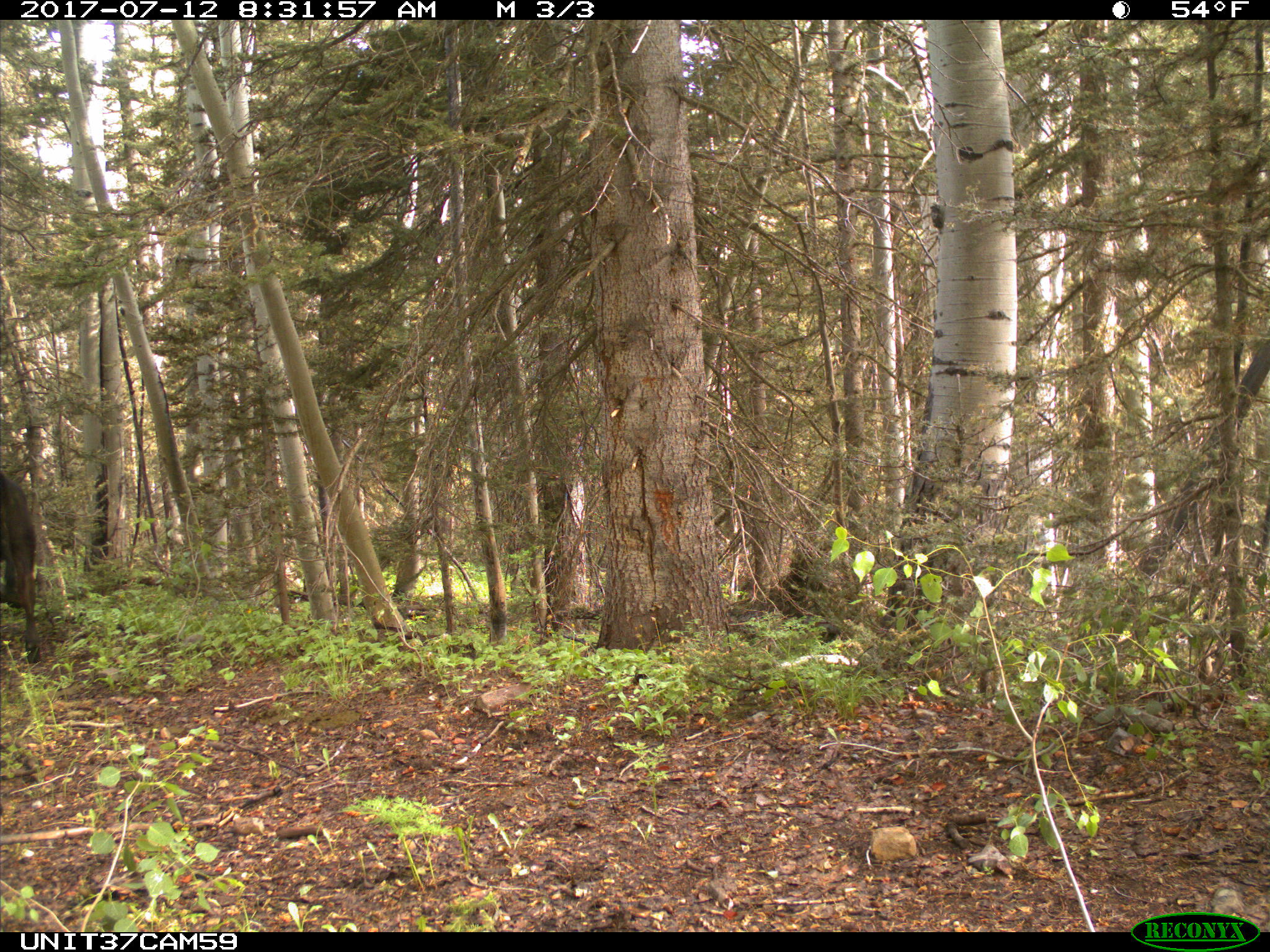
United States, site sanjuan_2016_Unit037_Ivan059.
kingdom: Animalia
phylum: Chordata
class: Mammalia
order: Artiodactyla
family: Bovidae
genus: Bos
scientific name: Bos taurus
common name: domestic cow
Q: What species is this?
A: Bos taurus (domestic cow).